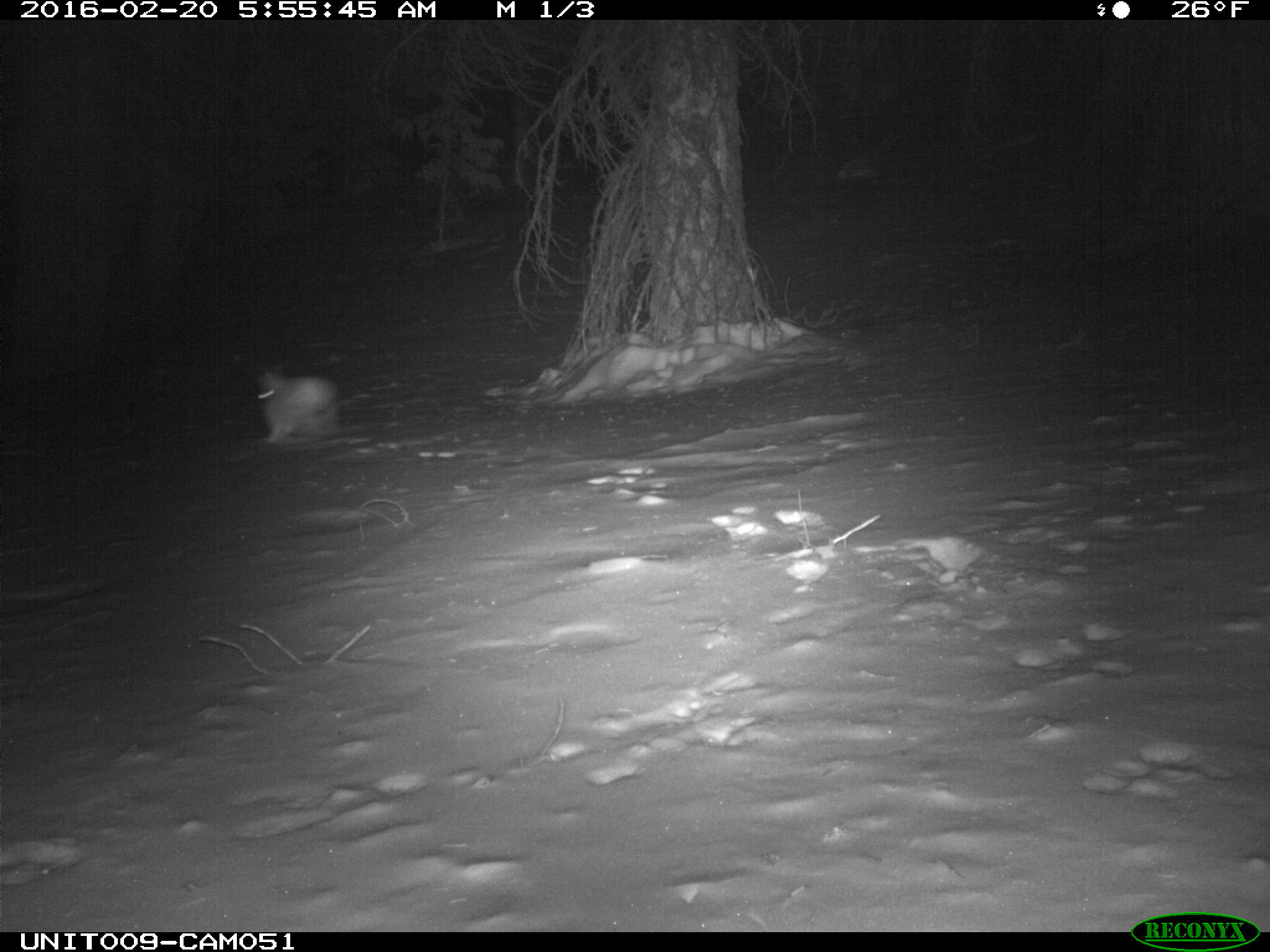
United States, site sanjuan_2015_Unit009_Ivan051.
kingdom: Animalia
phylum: Chordata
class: Mammalia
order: Lagomorpha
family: Leporidae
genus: Lepus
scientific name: Lepus americanus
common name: snowshoe hare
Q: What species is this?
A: Lepus americanus (snowshoe hare).